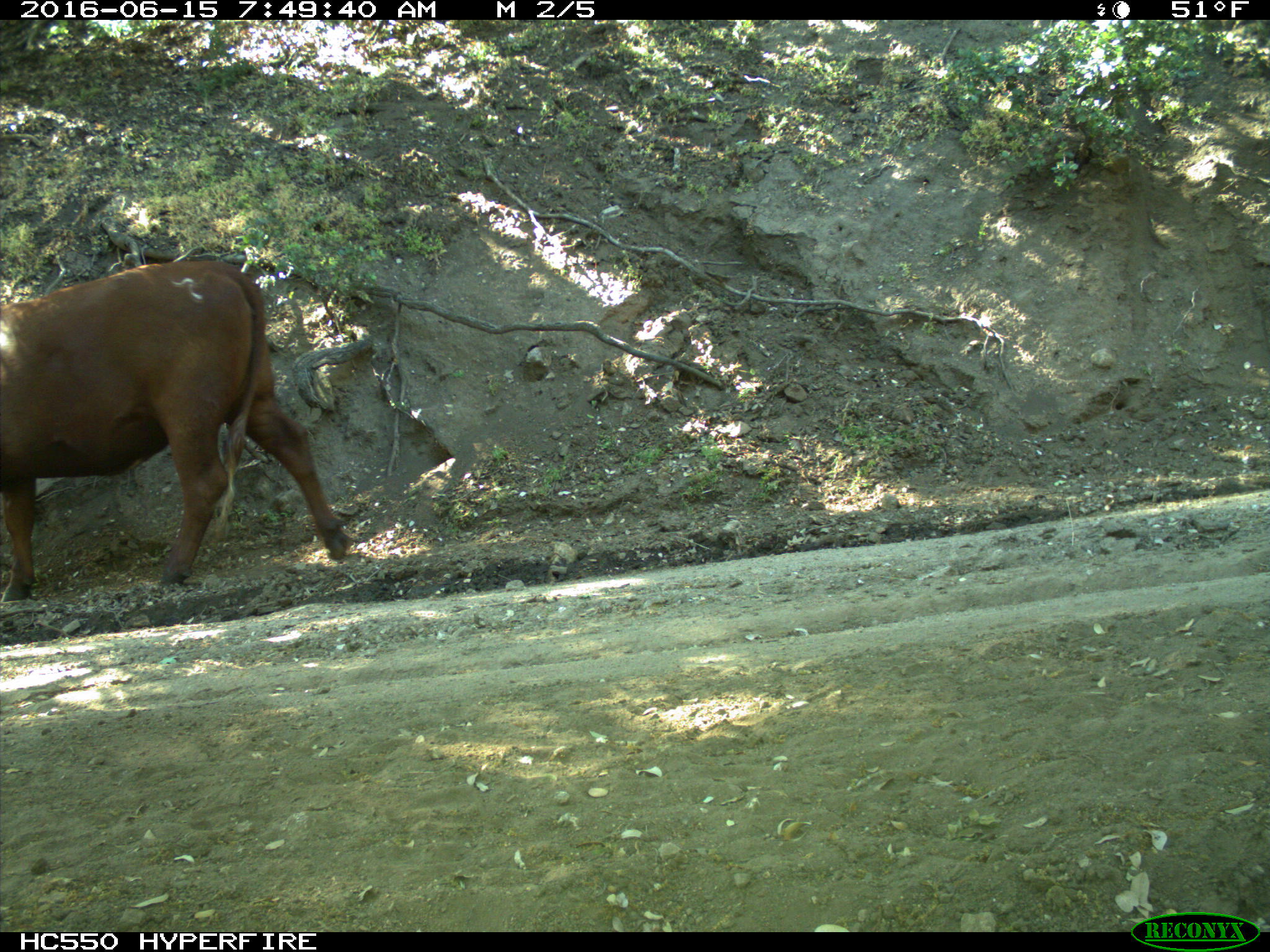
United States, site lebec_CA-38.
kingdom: Animalia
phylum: Chordata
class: Mammalia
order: Artiodactyla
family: Bovidae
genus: Bos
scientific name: Bos taurus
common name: domestic cow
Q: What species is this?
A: Bos taurus (domestic cow).